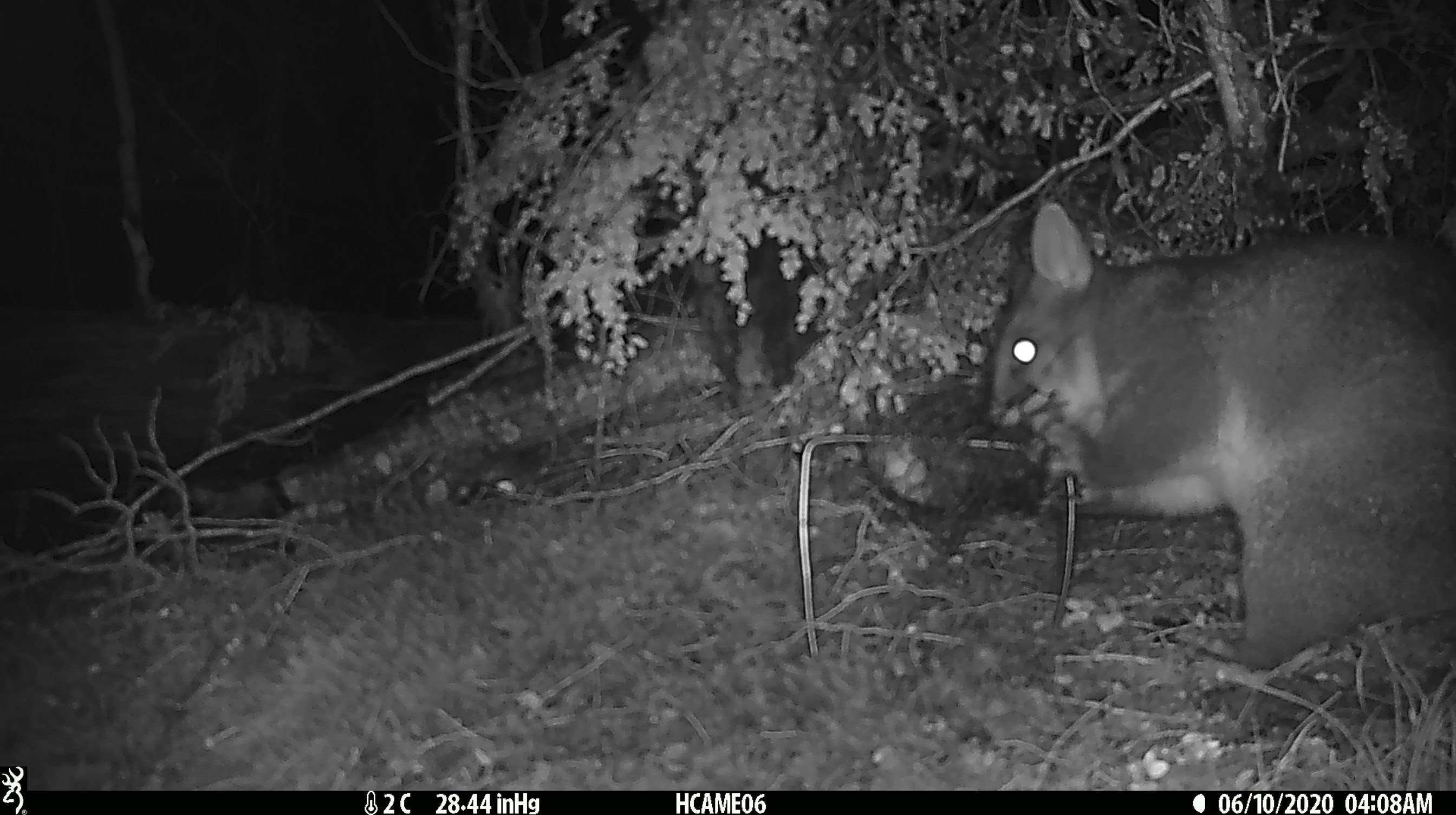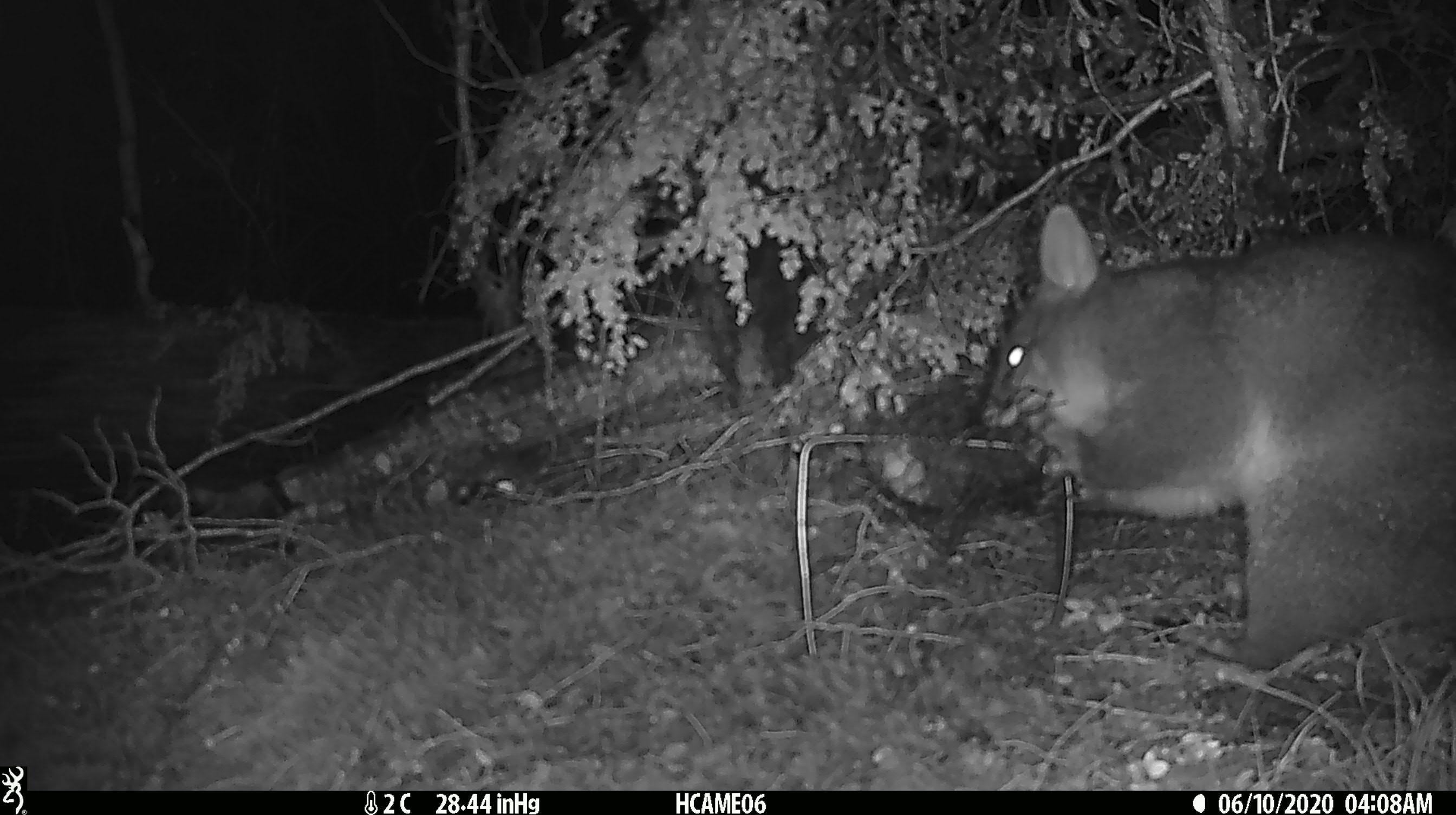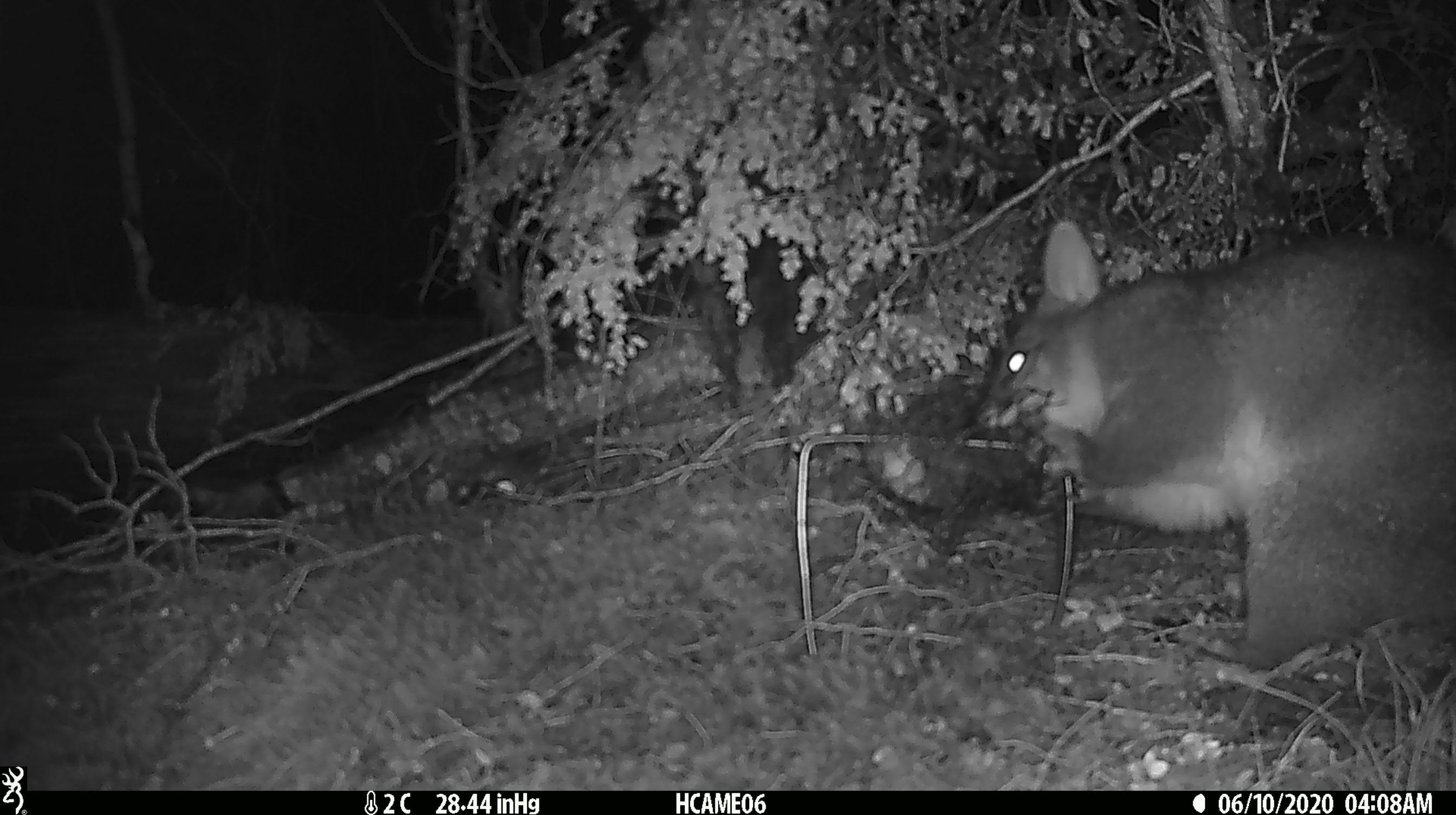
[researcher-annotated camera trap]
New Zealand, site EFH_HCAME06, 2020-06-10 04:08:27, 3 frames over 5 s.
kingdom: Animalia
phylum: Chordata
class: Mammalia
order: Diprotodontia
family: Phalangeridae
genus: Trichosurus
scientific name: Trichosurus vulpecula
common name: common brushtail possum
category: possum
Possum (common brushtail possum) (Trichosurus vulpecula).